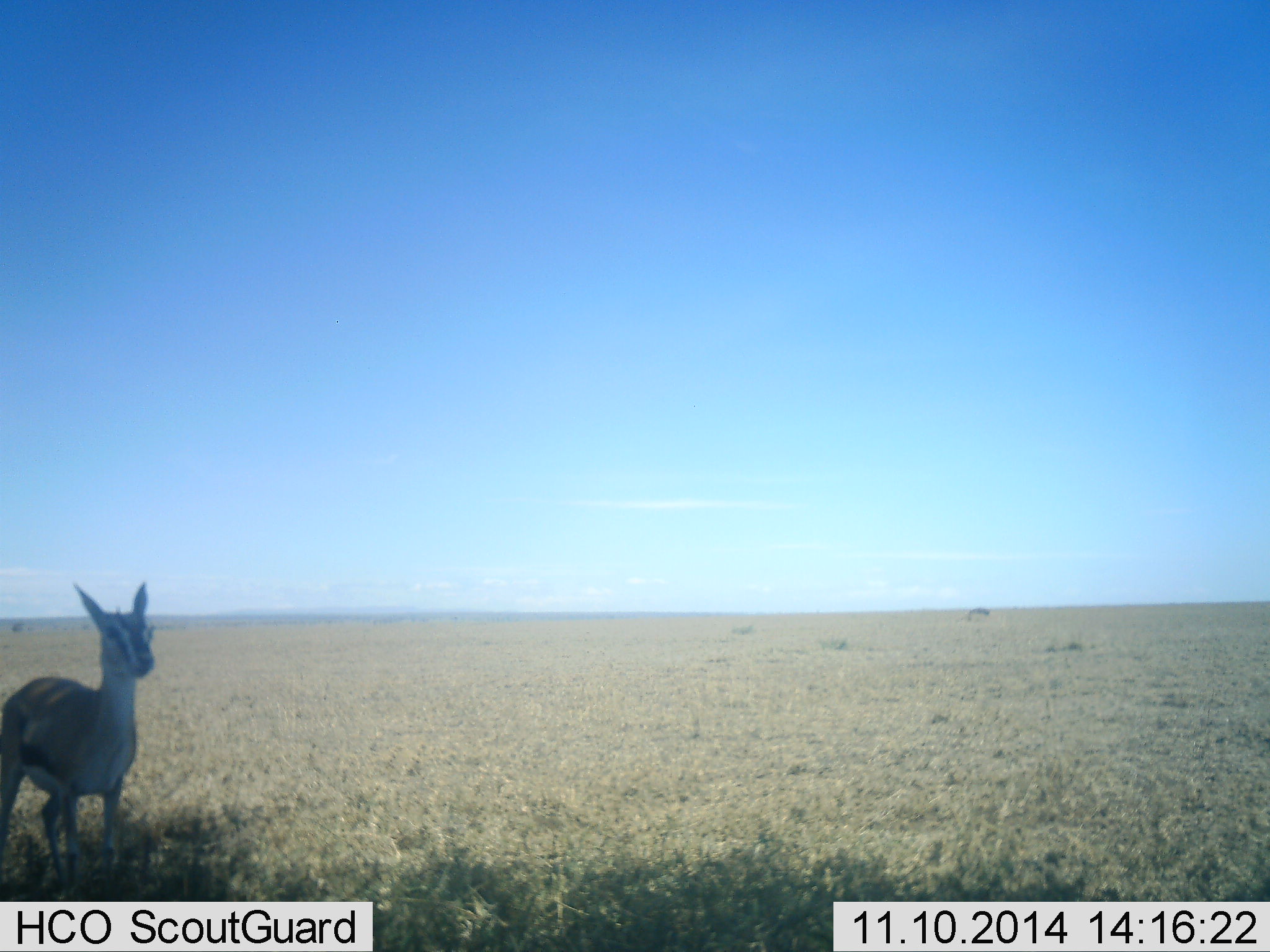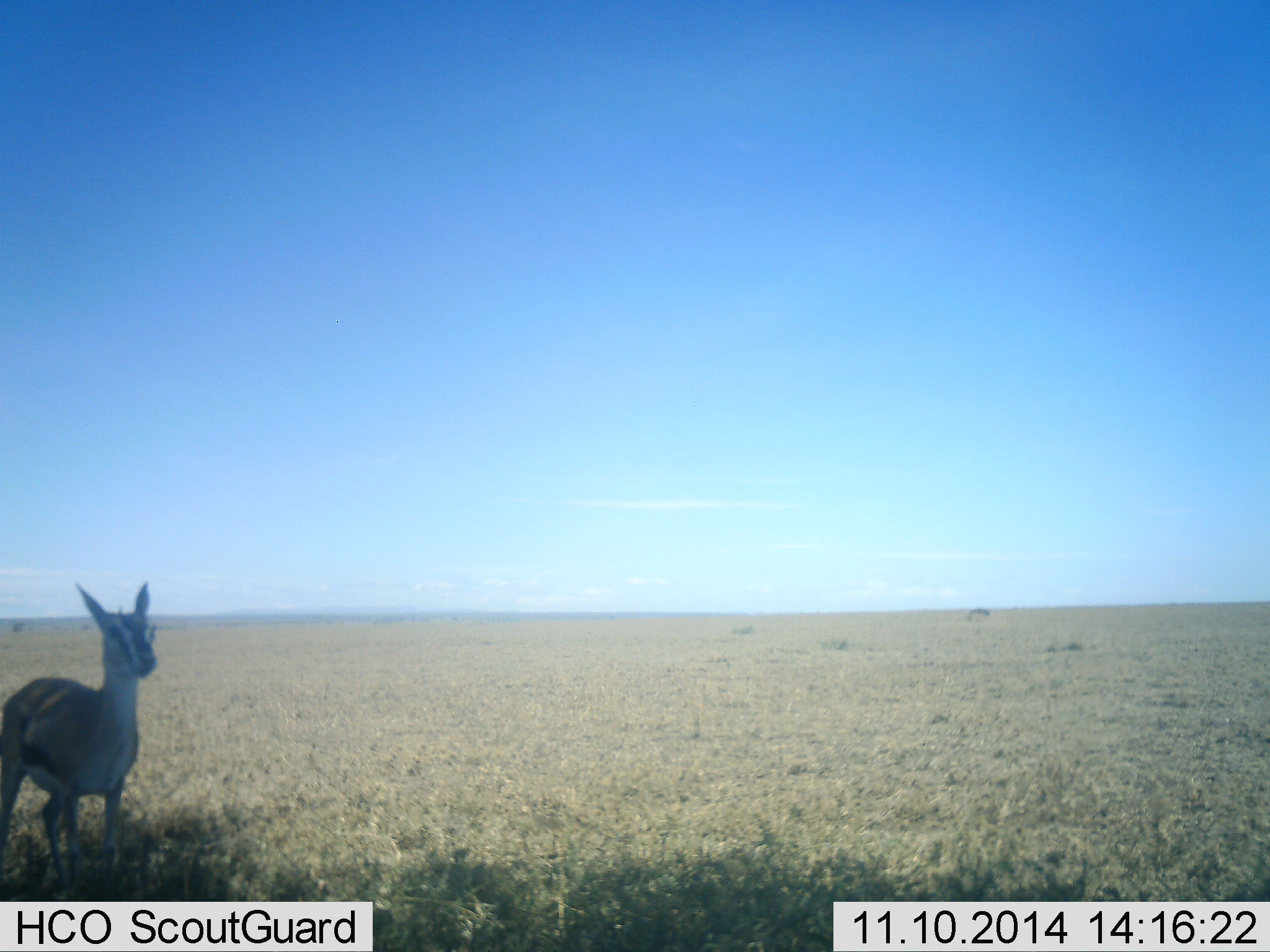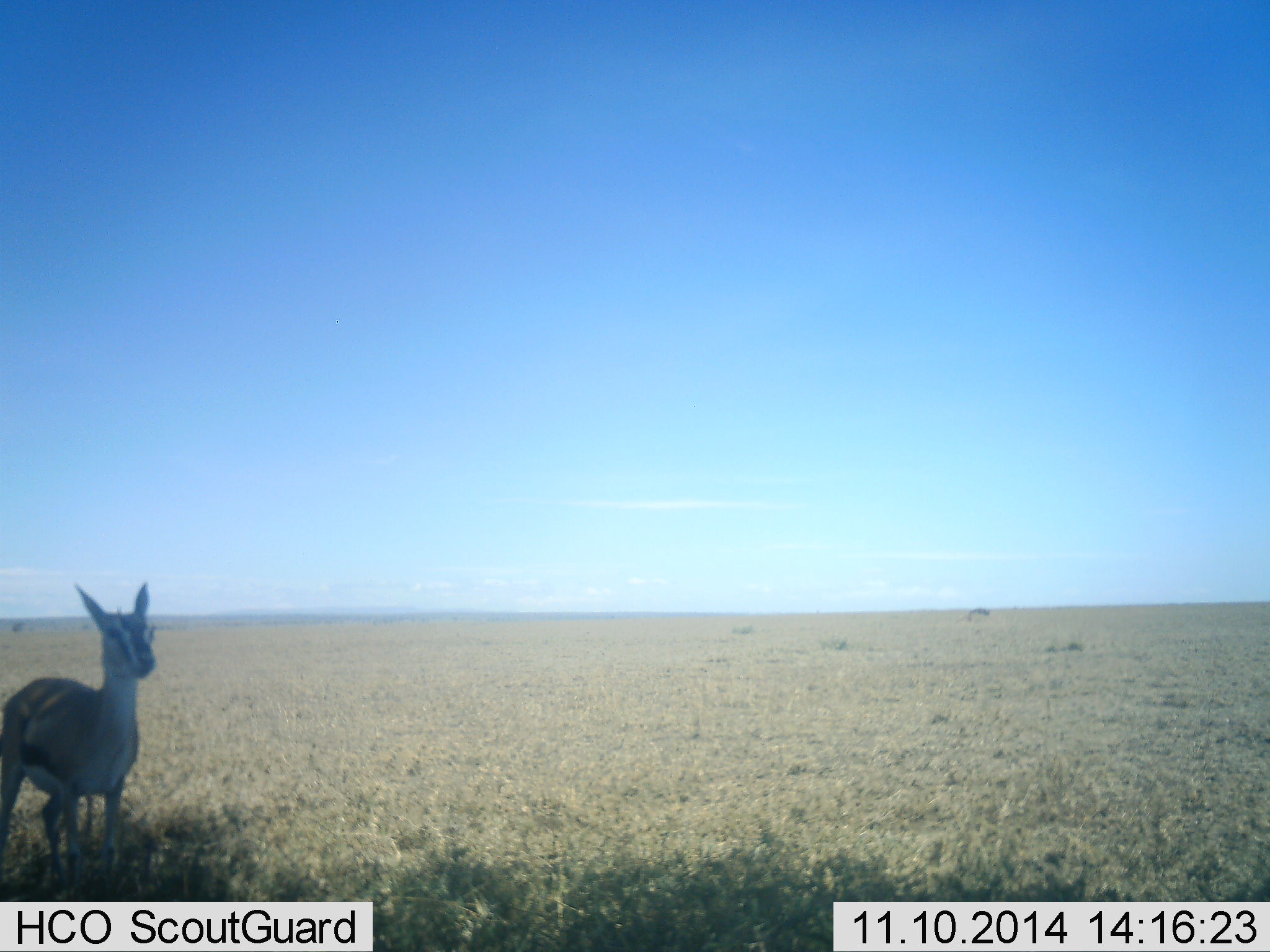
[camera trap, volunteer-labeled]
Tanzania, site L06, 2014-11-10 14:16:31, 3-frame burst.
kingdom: Animalia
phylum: Chordata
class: Mammalia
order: Artiodactyla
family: Bovidae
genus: Eudorcas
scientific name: Eudorcas thomsonii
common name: thomson's gazelle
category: gazellethomsons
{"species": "gazellethomsons (thomson's gazelle) (Eudorcas thomsonii)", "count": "1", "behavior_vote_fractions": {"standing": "90%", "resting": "0%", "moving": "10%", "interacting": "0%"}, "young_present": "0%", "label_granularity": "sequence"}